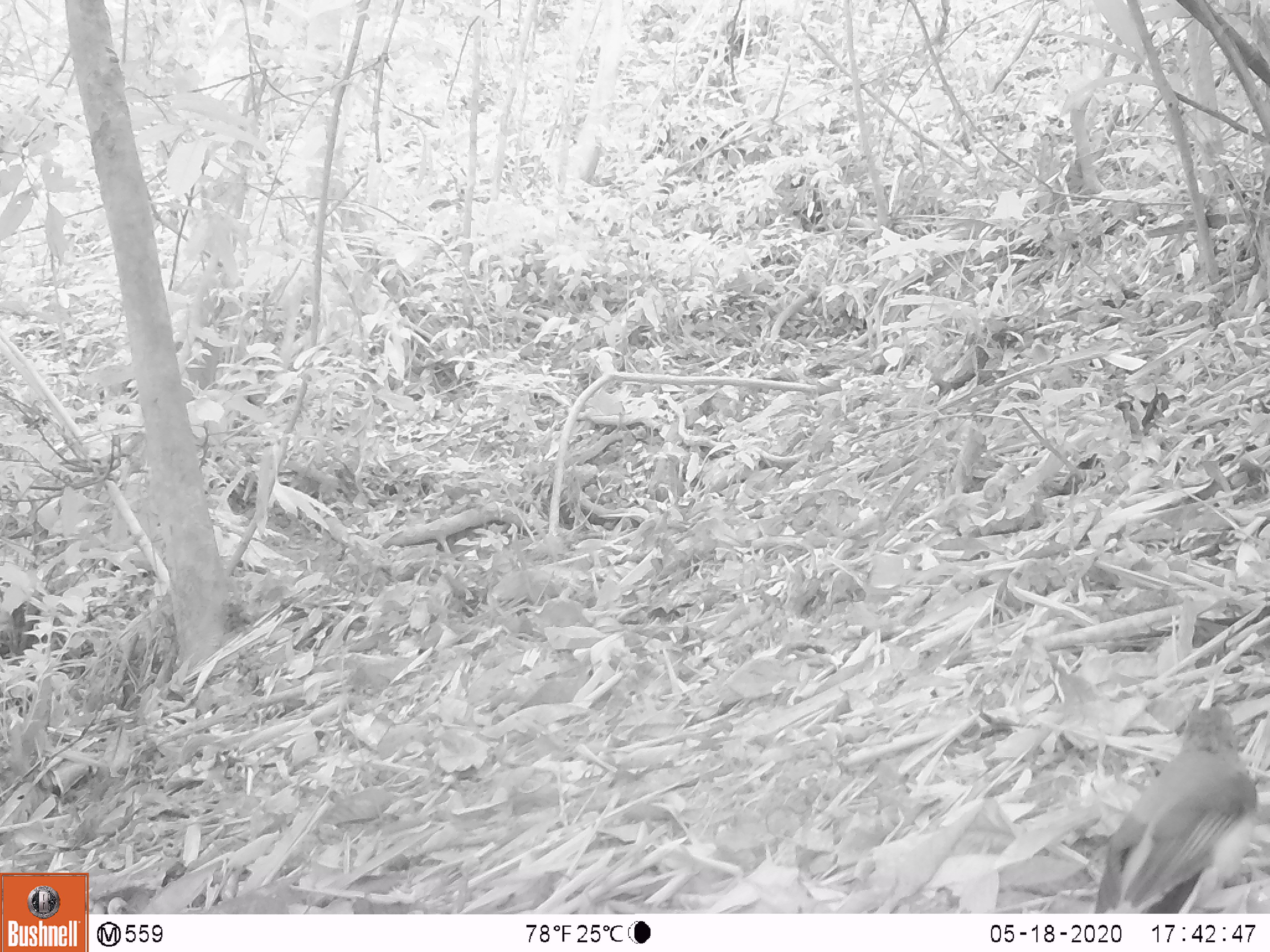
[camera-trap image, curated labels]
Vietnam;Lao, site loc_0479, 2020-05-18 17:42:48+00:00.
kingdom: Animalia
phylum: Chordata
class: Aves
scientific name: Aves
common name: bird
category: unidentified bird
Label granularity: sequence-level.